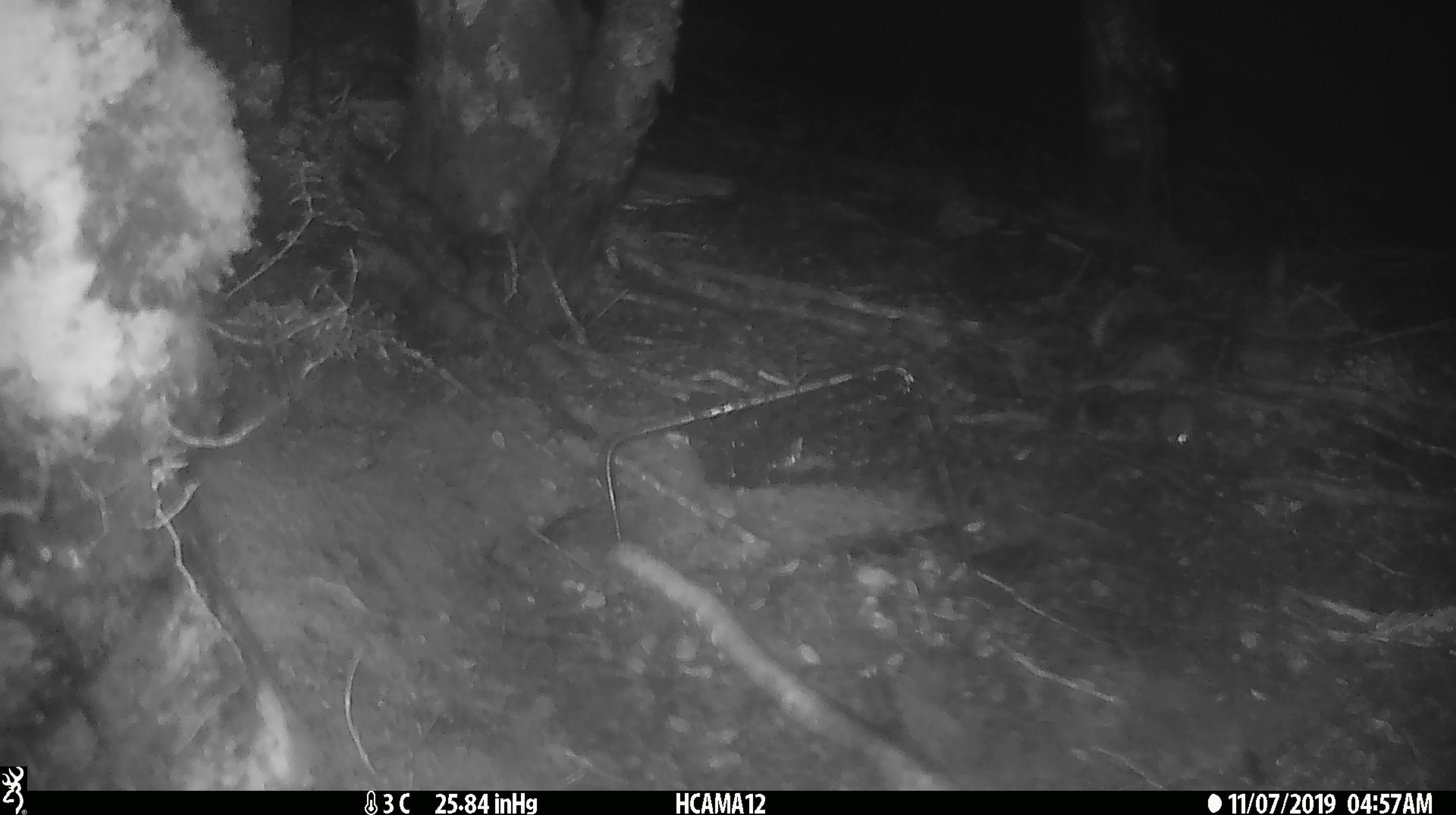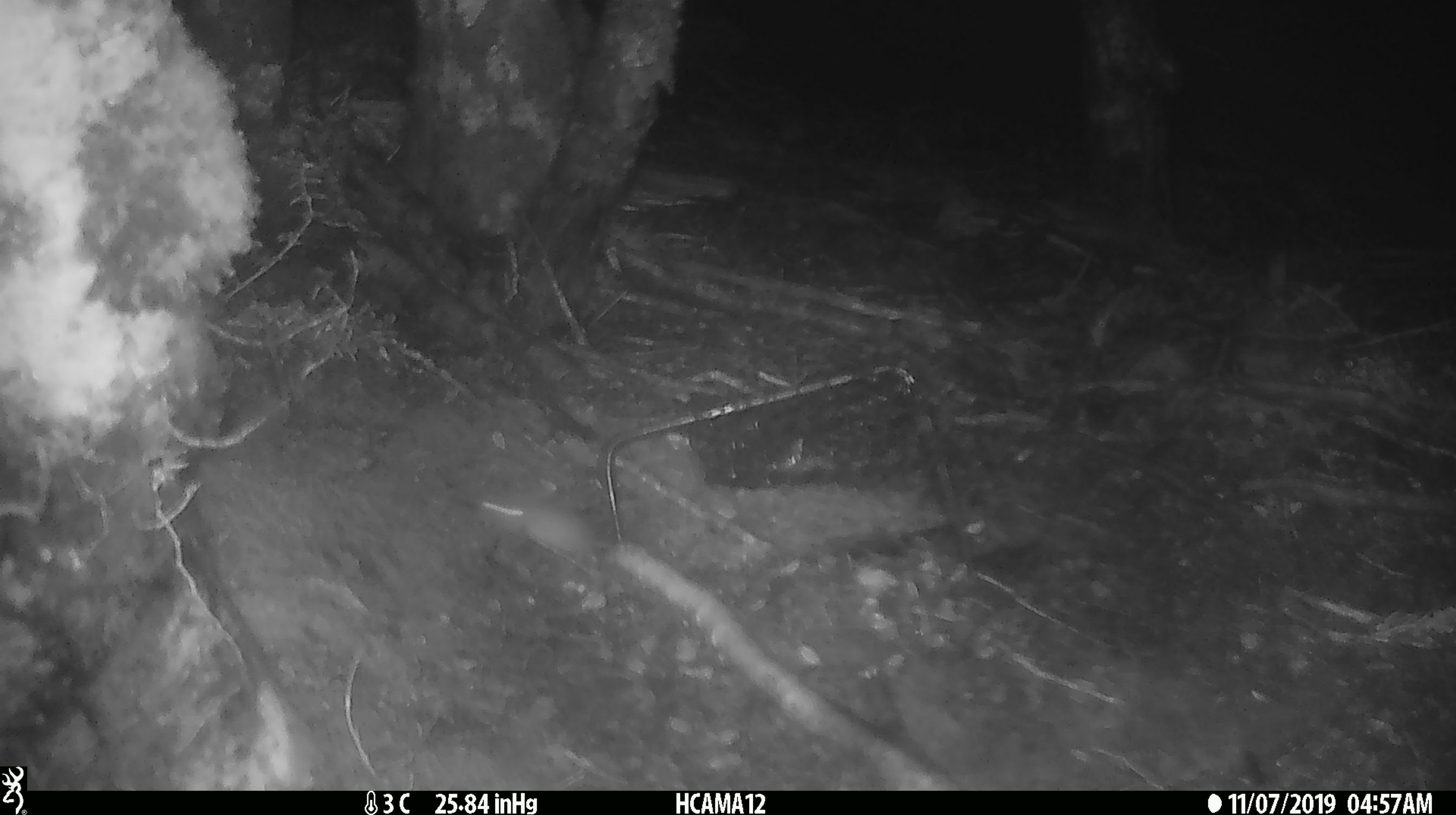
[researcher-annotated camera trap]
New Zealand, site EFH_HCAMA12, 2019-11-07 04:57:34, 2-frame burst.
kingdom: Animalia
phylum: Chordata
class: Mammalia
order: Rodentia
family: Muridae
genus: Mus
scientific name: Mus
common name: mouse